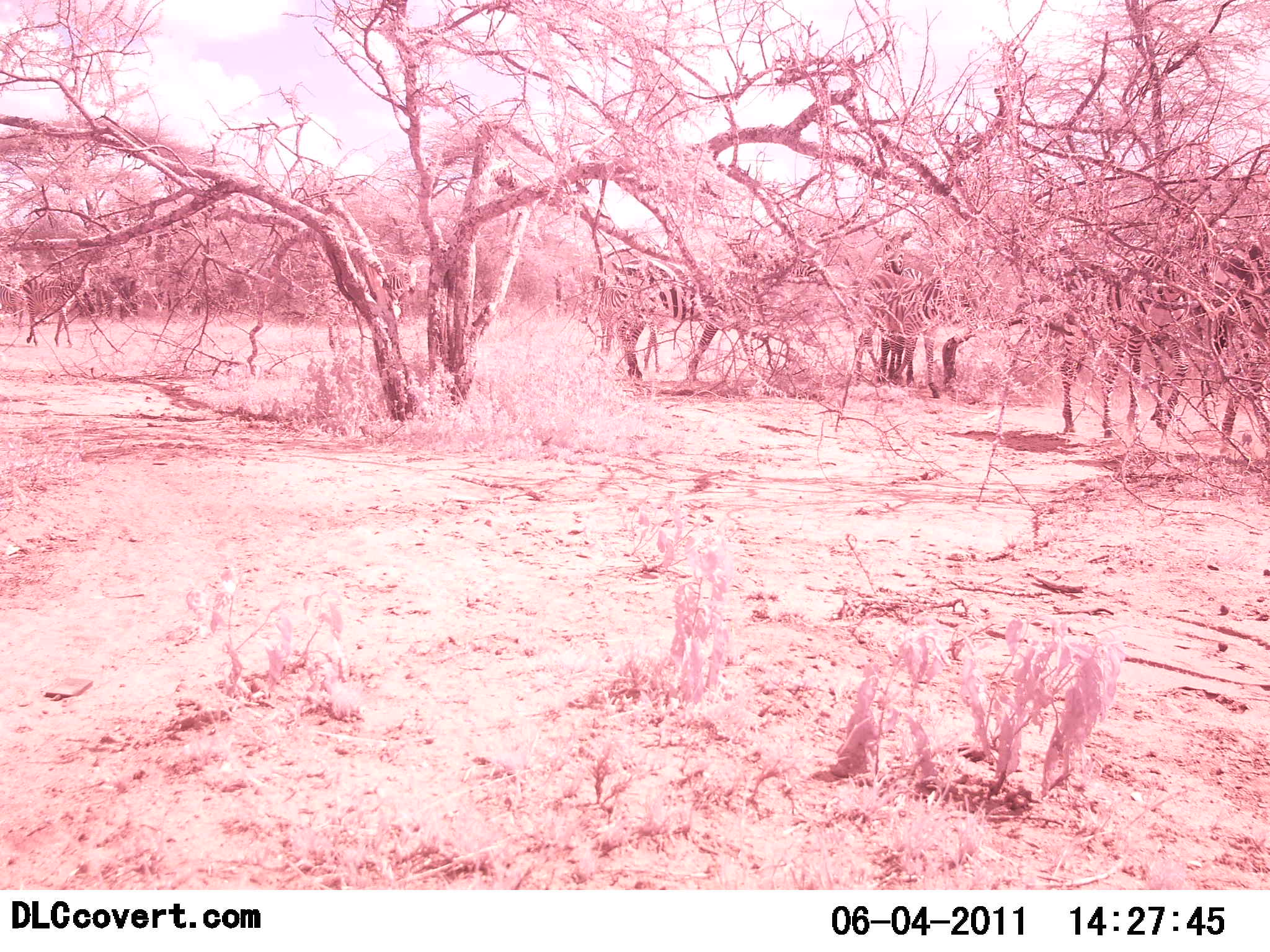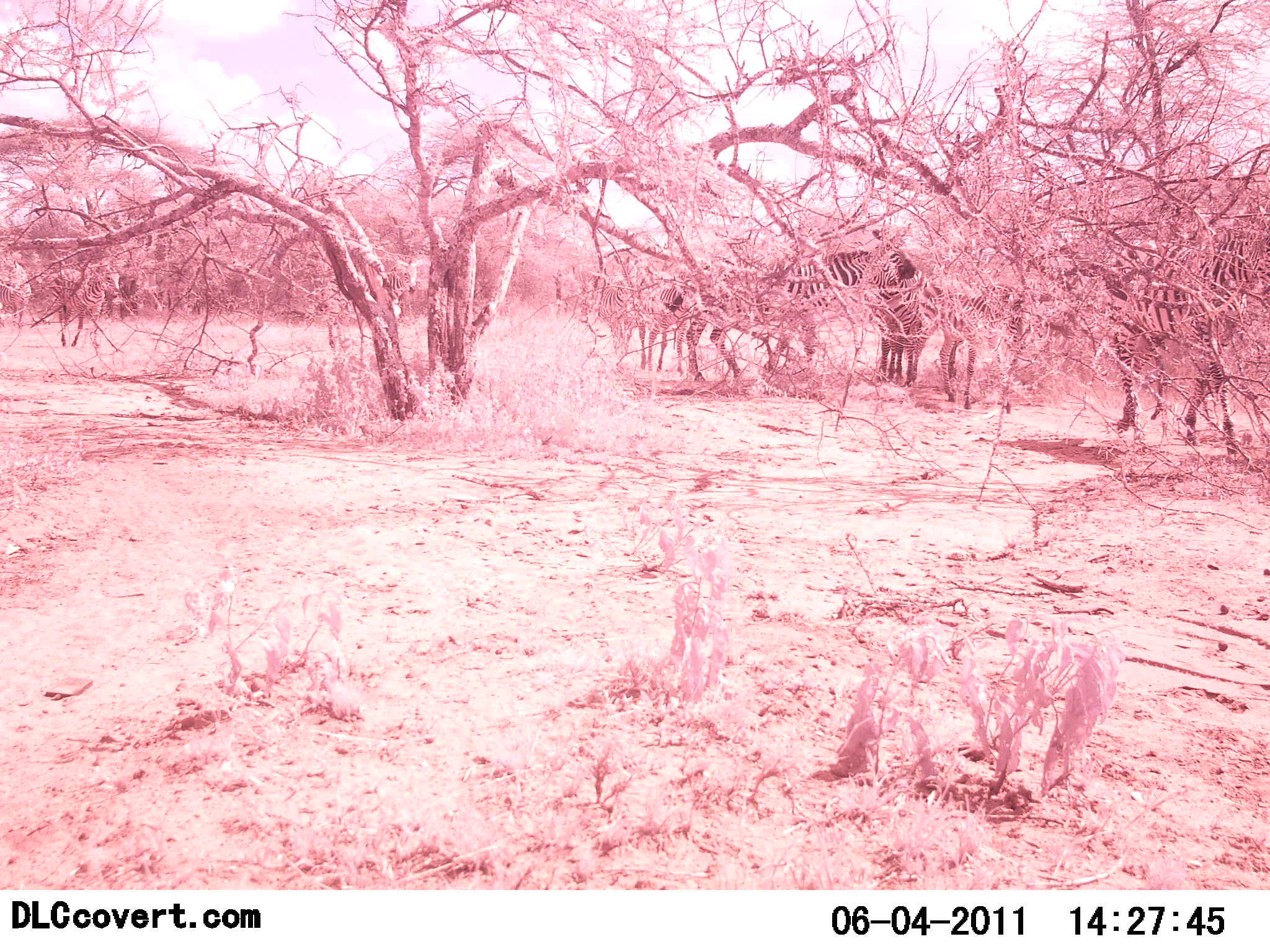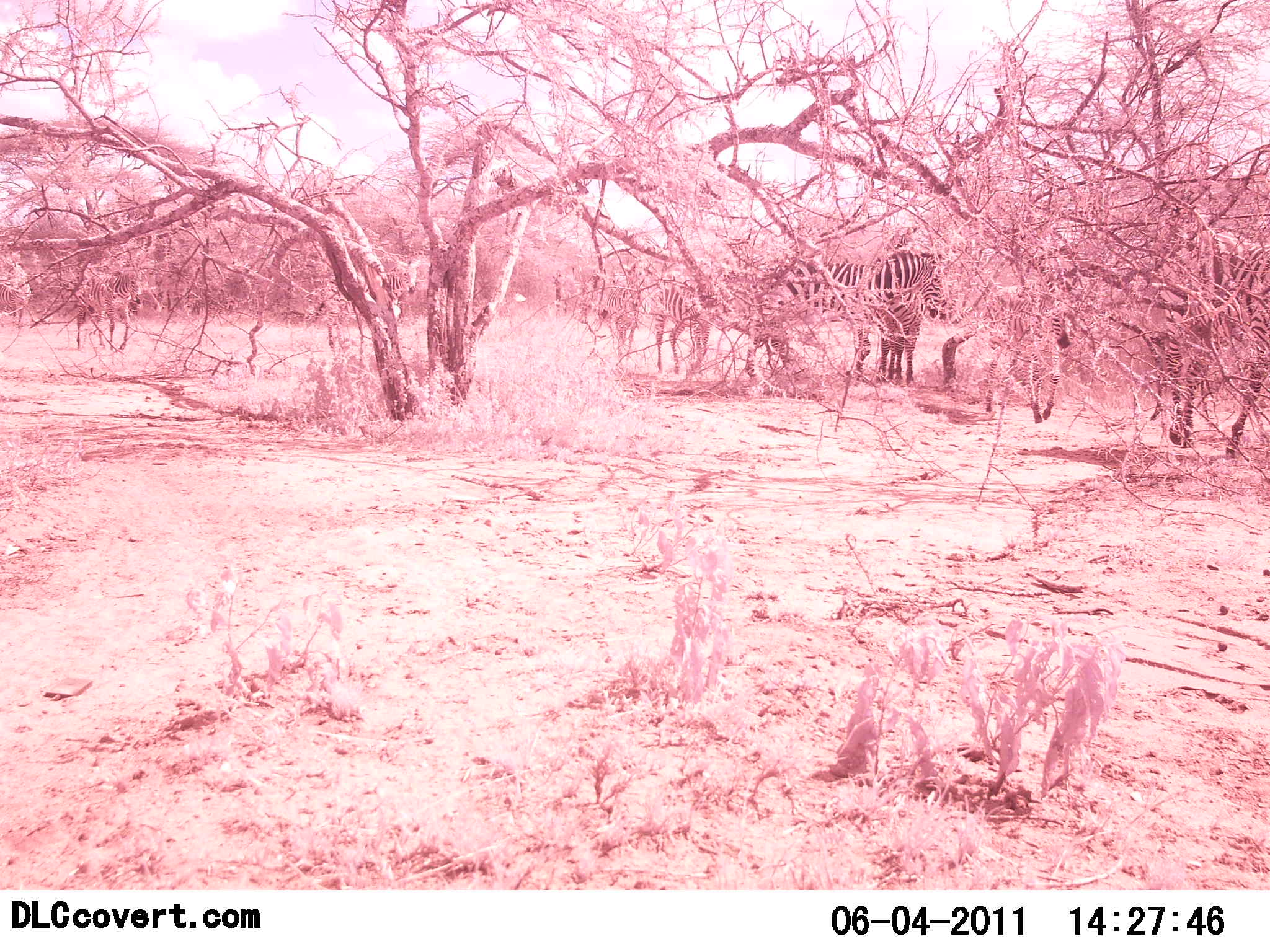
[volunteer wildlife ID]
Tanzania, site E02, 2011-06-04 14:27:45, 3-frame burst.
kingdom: Animalia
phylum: Chordata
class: Mammalia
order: Perissodactyla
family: Equidae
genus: Equus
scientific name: Equus quagga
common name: plains zebra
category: zebra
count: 6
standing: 10%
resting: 10%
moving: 90%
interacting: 0%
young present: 20%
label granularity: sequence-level